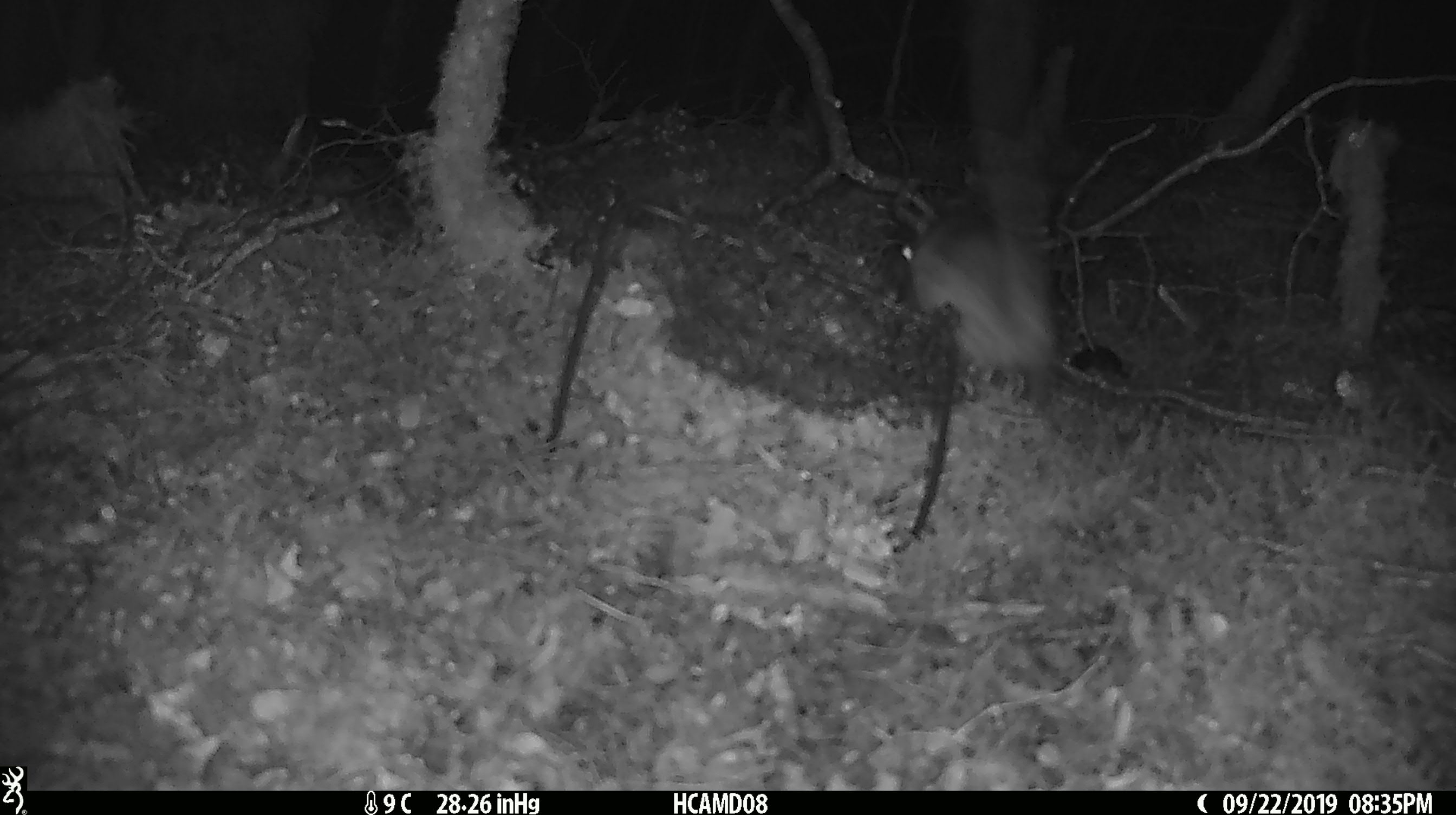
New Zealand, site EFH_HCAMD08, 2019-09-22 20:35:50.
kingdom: Animalia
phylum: Chordata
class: Mammalia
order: Rodentia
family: Muridae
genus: Rattus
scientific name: Rattus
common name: rat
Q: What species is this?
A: Rat (Rattus).